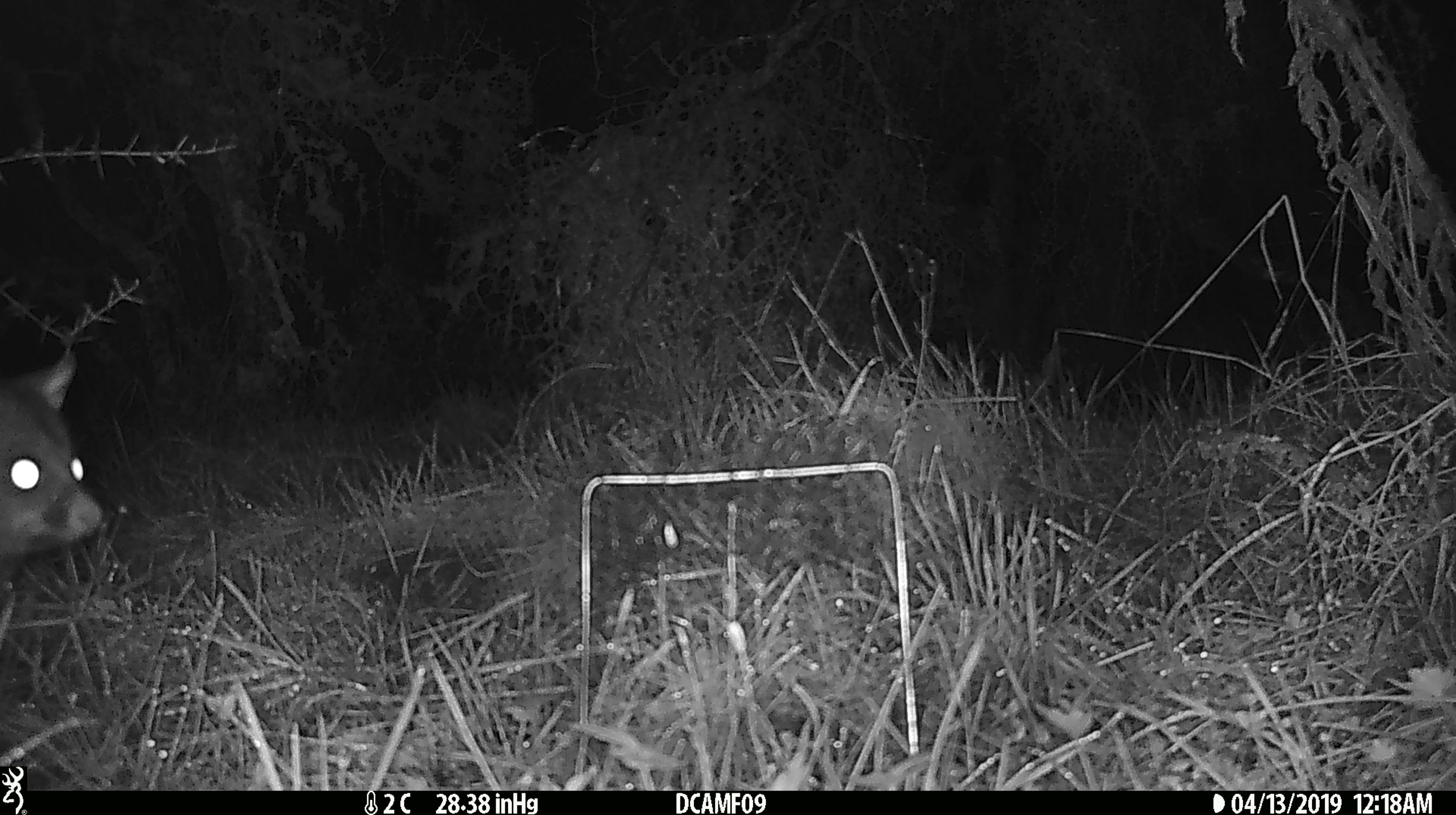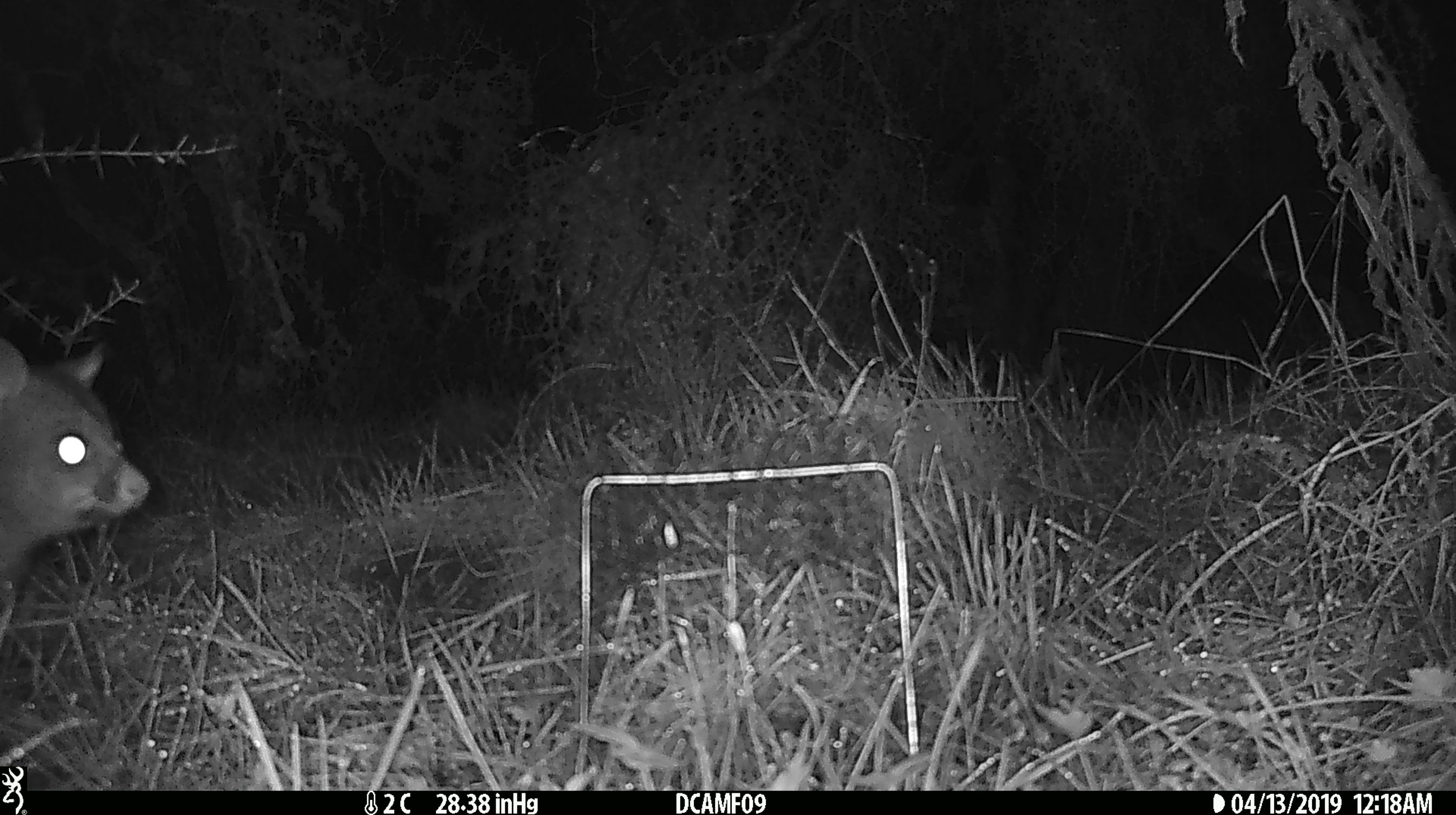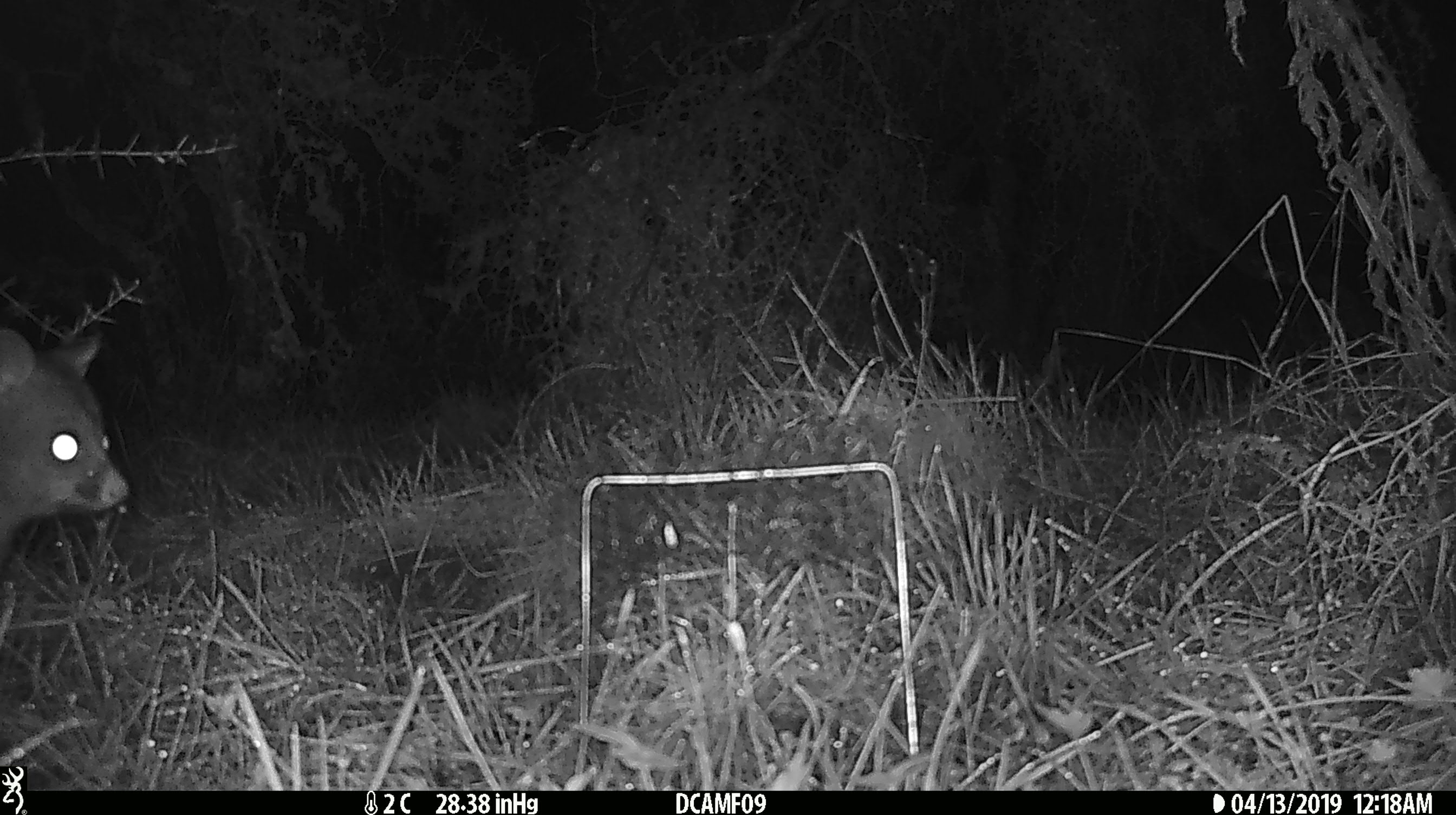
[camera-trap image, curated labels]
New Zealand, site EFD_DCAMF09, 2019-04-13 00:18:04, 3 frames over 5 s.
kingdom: Animalia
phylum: Chordata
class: Mammalia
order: Diprotodontia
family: Phalangeridae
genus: Trichosurus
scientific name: Trichosurus vulpecula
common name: common brushtail possum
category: possum